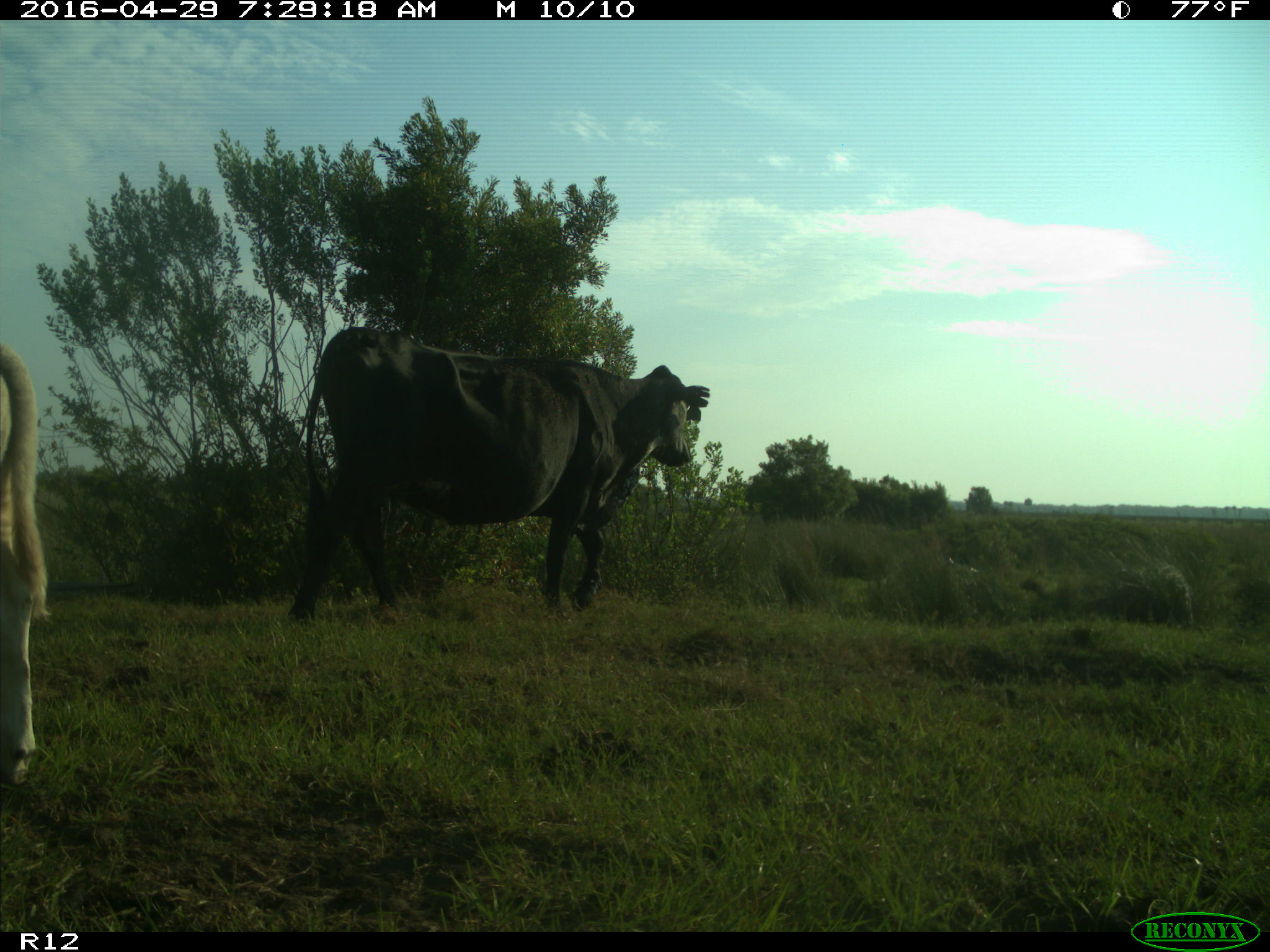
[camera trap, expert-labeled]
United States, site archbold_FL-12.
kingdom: Animalia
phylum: Chordata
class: Mammalia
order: Artiodactyla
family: Bovidae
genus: Bos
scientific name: Bos taurus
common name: domestic cow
Bos taurus (domestic cow).